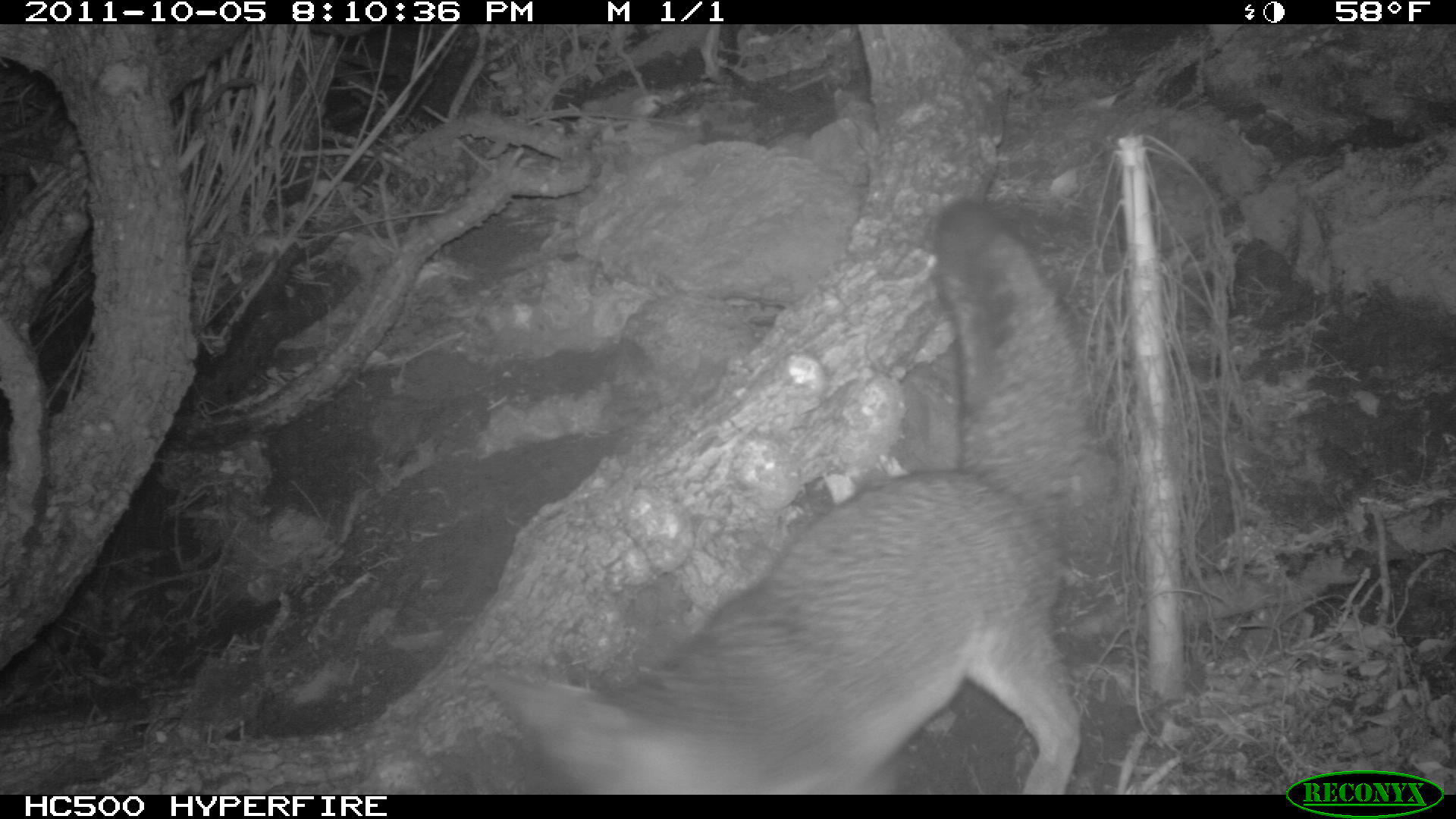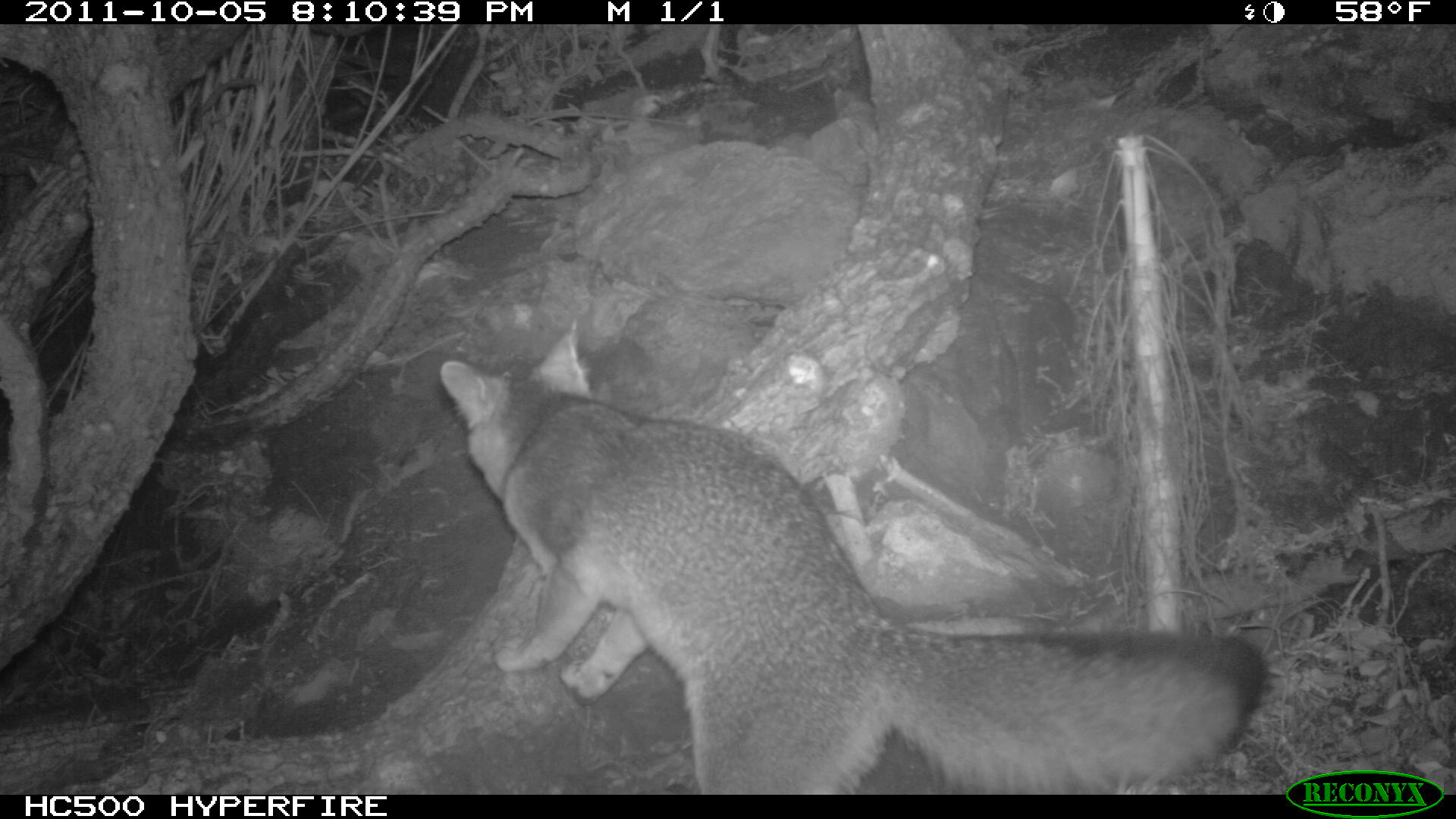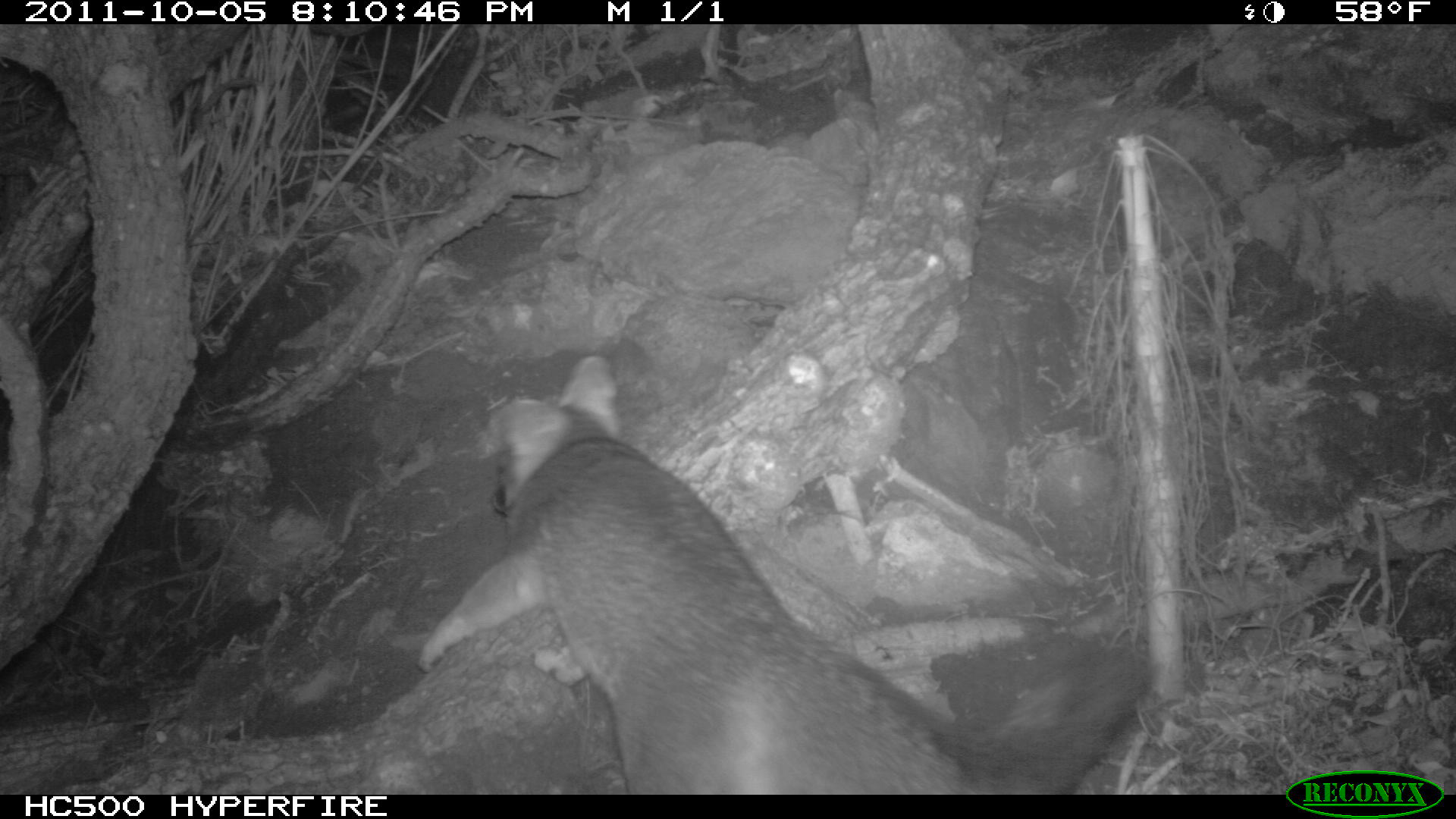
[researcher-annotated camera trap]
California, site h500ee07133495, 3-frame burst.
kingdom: Animalia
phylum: Chordata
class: Mammalia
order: Carnivora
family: Canidae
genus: Urocyon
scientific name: Urocyon littoralis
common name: island fox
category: fox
Fox (island fox) (Urocyon littoralis).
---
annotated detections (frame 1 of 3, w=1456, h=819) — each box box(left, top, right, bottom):
fox: box(481, 196, 1095, 795)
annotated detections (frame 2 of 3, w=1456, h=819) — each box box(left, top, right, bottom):
fox: box(436, 321, 1263, 796)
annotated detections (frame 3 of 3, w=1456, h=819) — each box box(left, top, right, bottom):
fox: box(416, 354, 1154, 794)